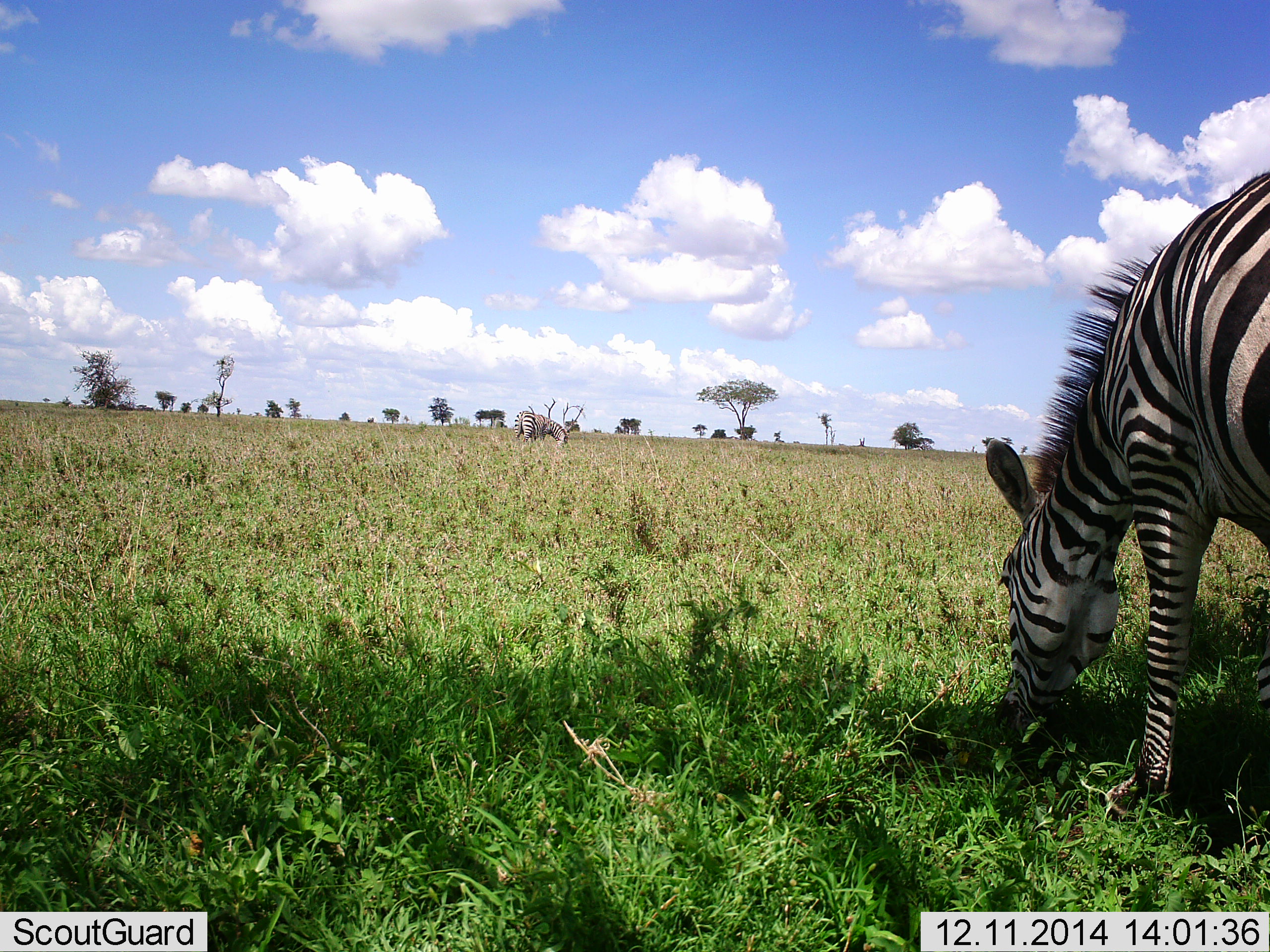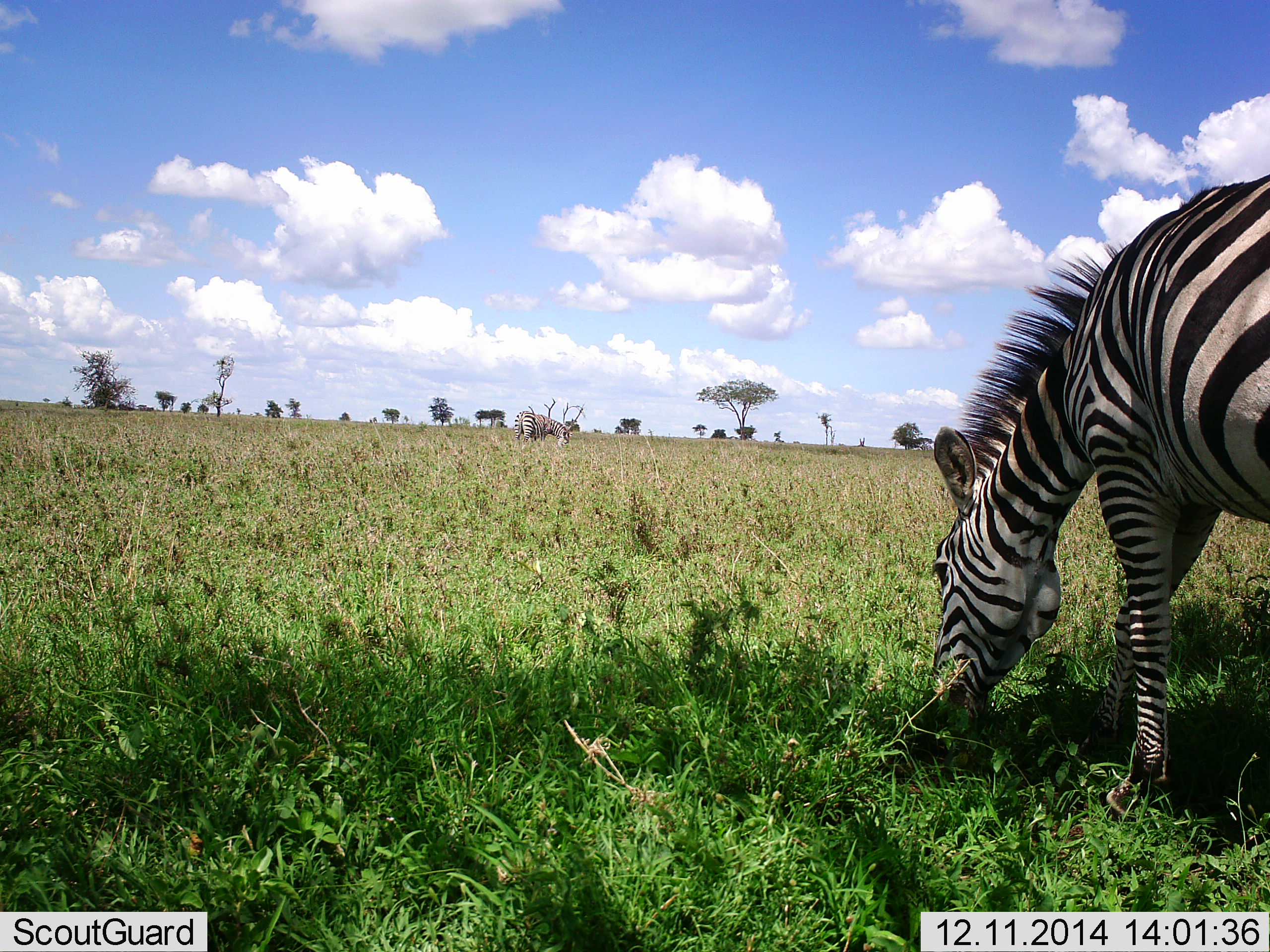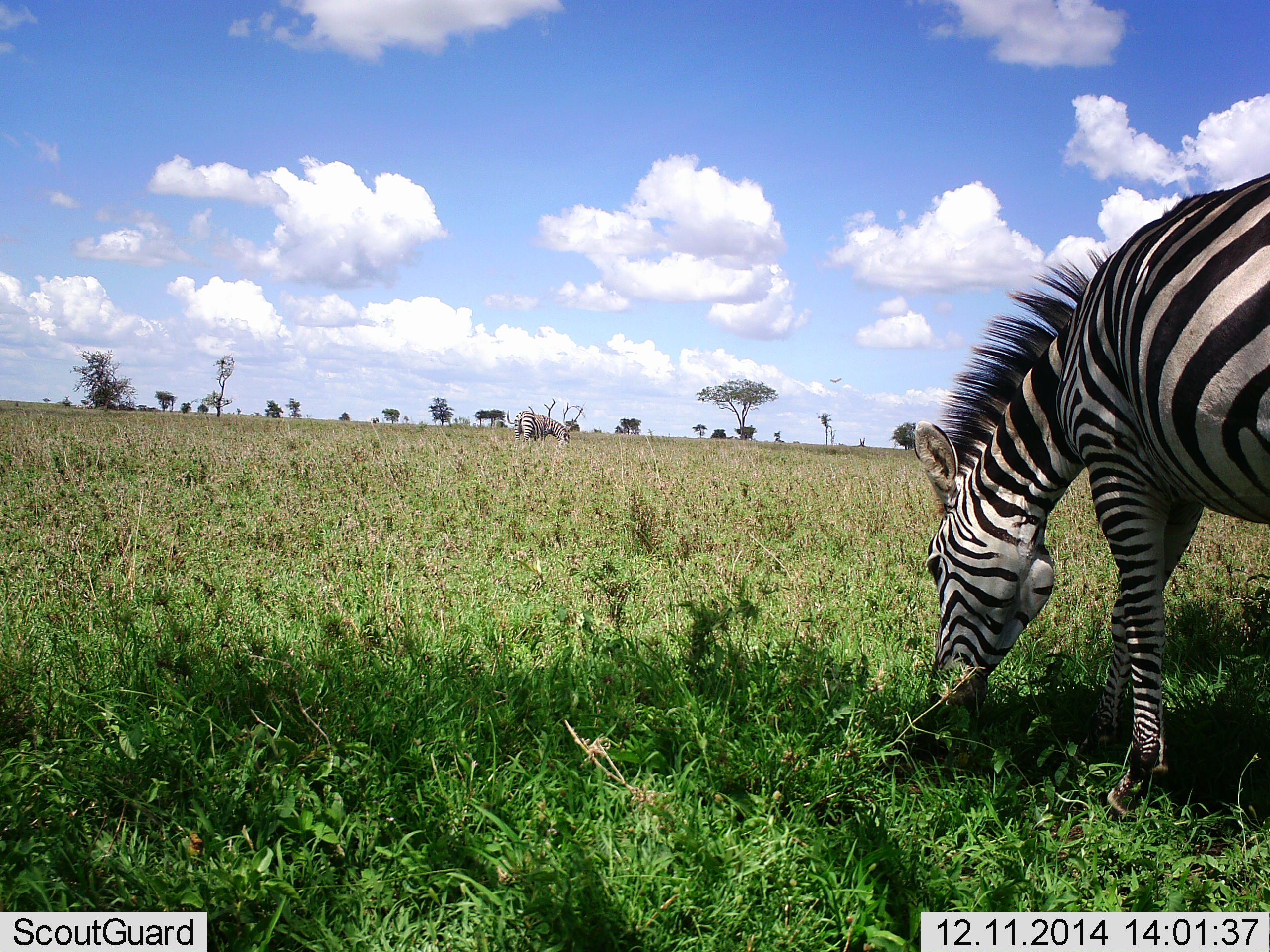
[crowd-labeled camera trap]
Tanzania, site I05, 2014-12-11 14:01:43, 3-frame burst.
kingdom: Animalia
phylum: Chordata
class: Mammalia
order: Perissodactyla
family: Equidae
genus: Equus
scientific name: Equus quagga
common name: plains zebra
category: zebra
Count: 2.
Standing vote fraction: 10%.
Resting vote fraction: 0%.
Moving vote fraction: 10%.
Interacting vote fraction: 0%.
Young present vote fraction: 0%.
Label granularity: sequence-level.